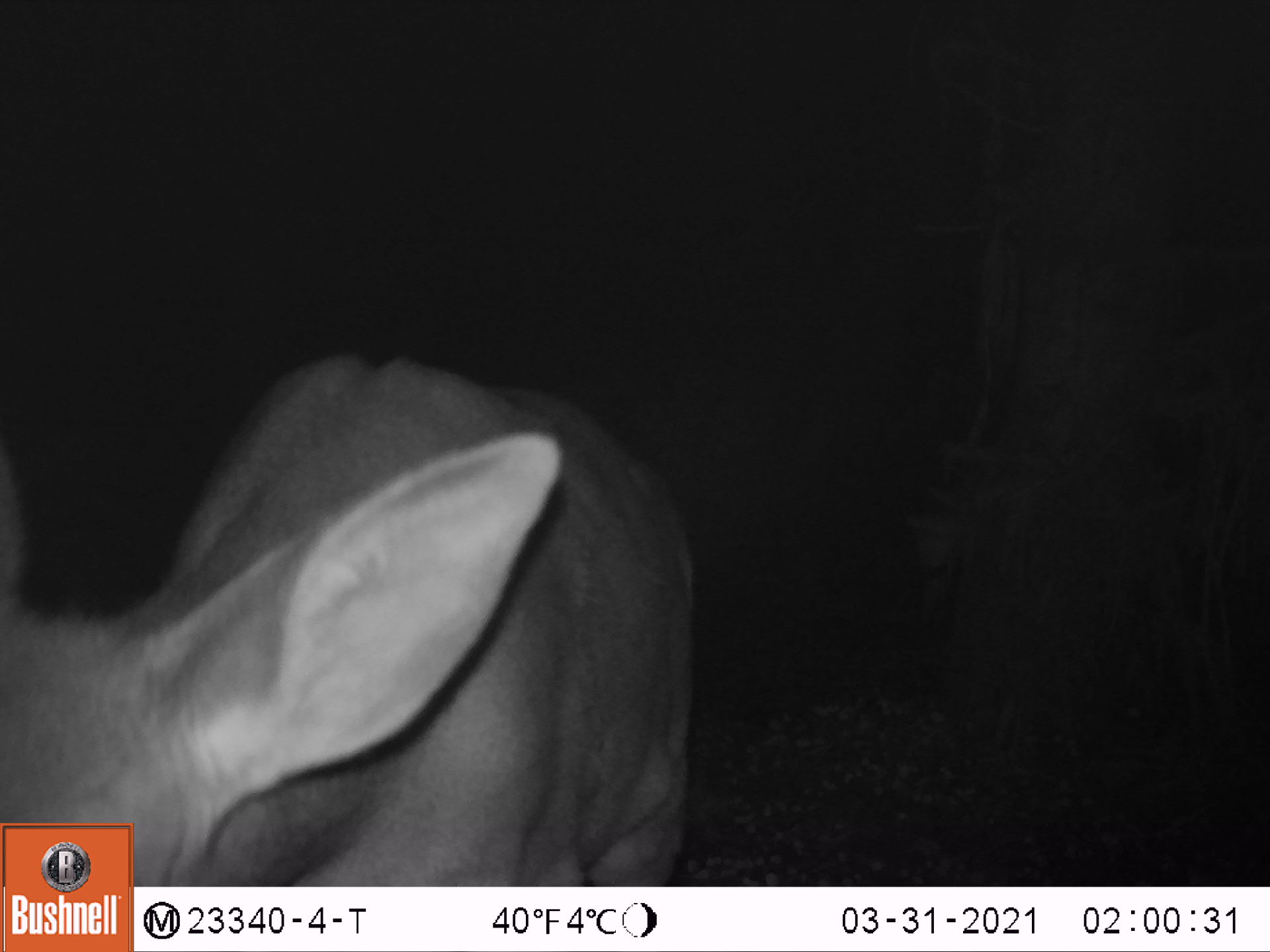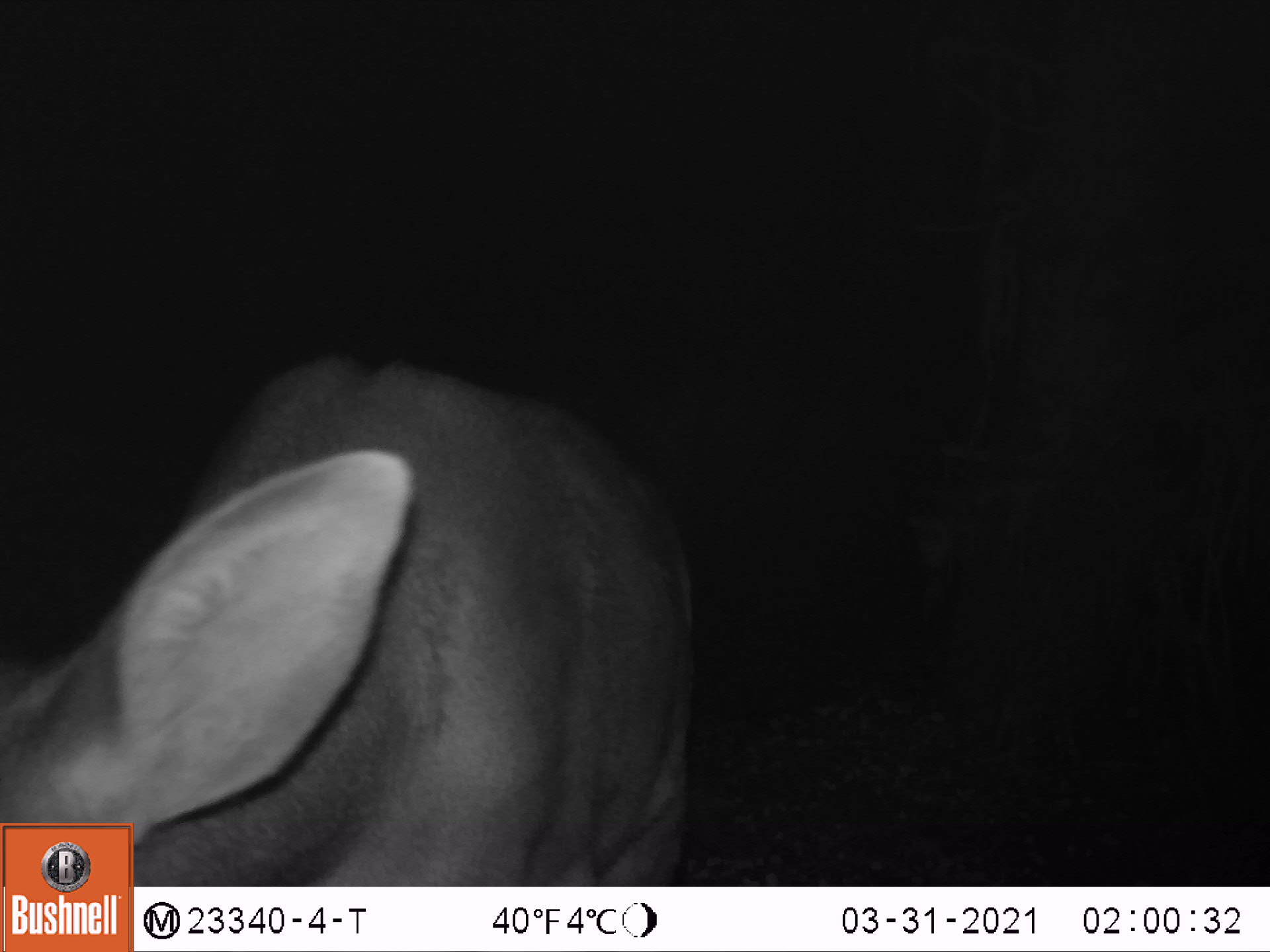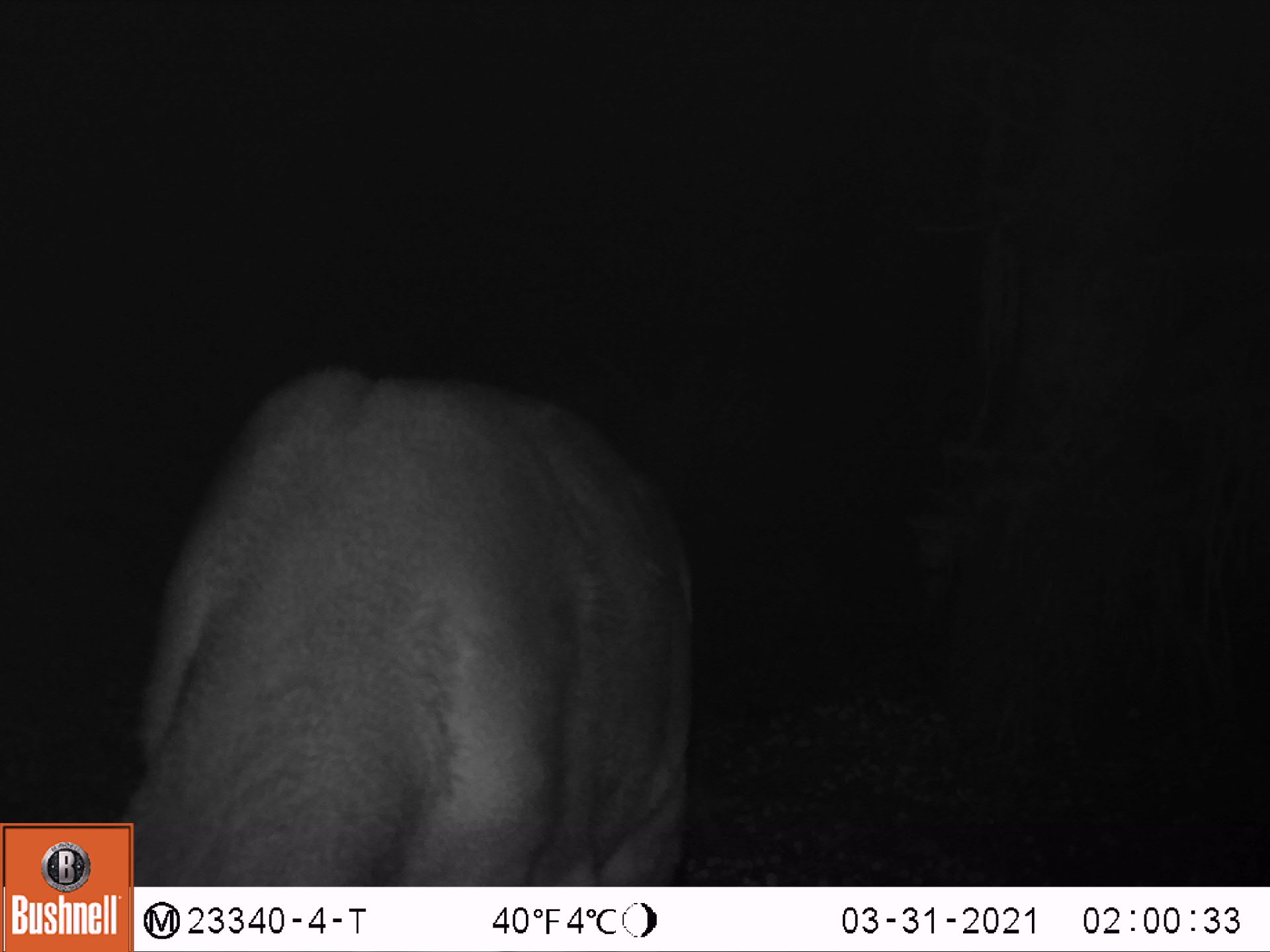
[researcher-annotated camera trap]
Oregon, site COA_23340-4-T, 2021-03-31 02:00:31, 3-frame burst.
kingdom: Animalia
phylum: Chordata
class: Mammalia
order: Artiodactyla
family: Cervidae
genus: Odocoileus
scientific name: Odocoileus hemionus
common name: black-tailed deer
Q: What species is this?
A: Black-tailed deer (Odocoileus hemionus).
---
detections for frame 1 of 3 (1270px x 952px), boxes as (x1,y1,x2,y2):
black-tailed deer: (138,349,712,883)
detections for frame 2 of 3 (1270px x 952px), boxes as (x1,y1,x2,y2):
black-tailed deer: (138,345,703,883)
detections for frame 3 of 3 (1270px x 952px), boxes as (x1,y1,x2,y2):
black-tailed deer: (138,349,709,883)